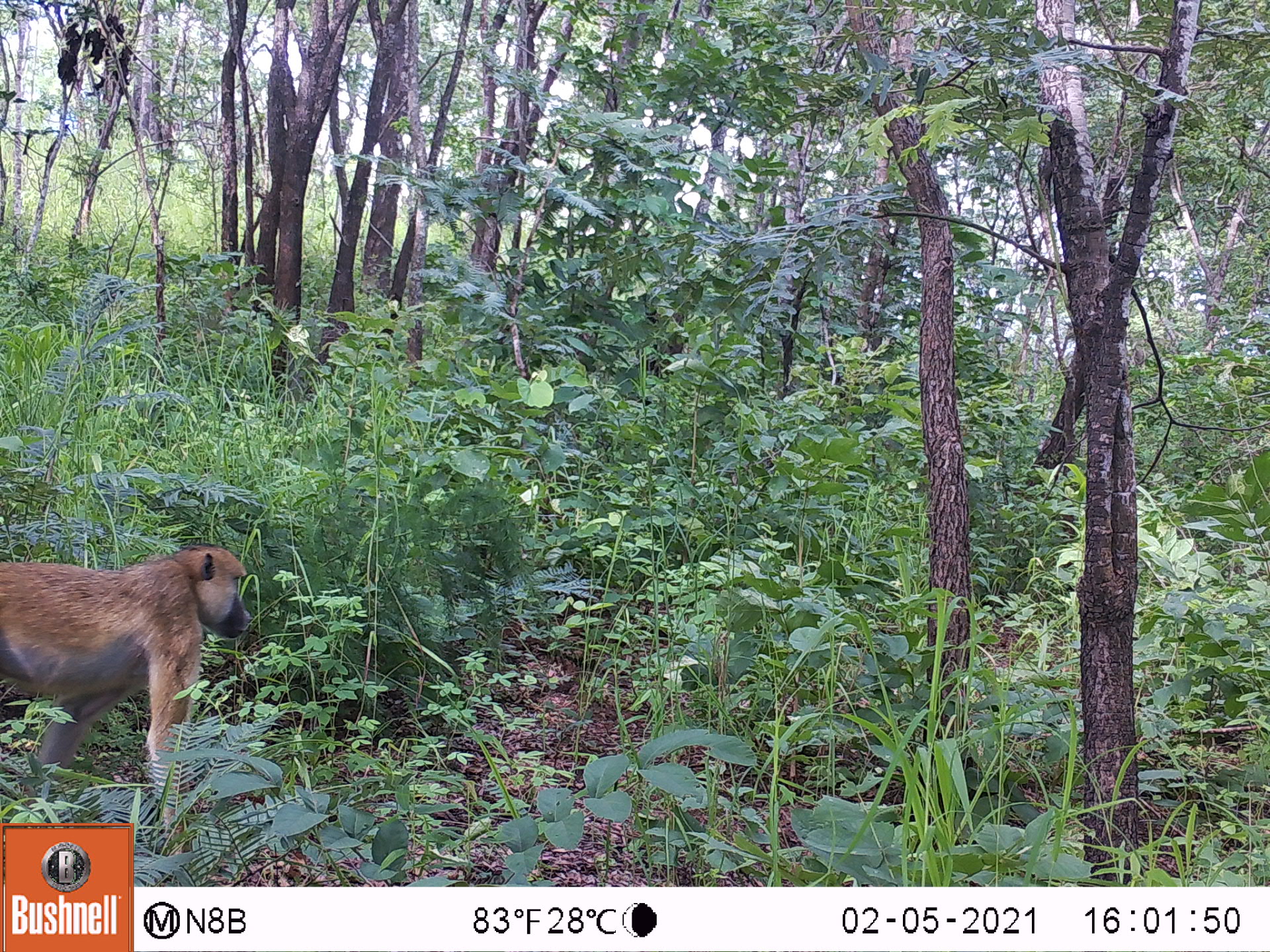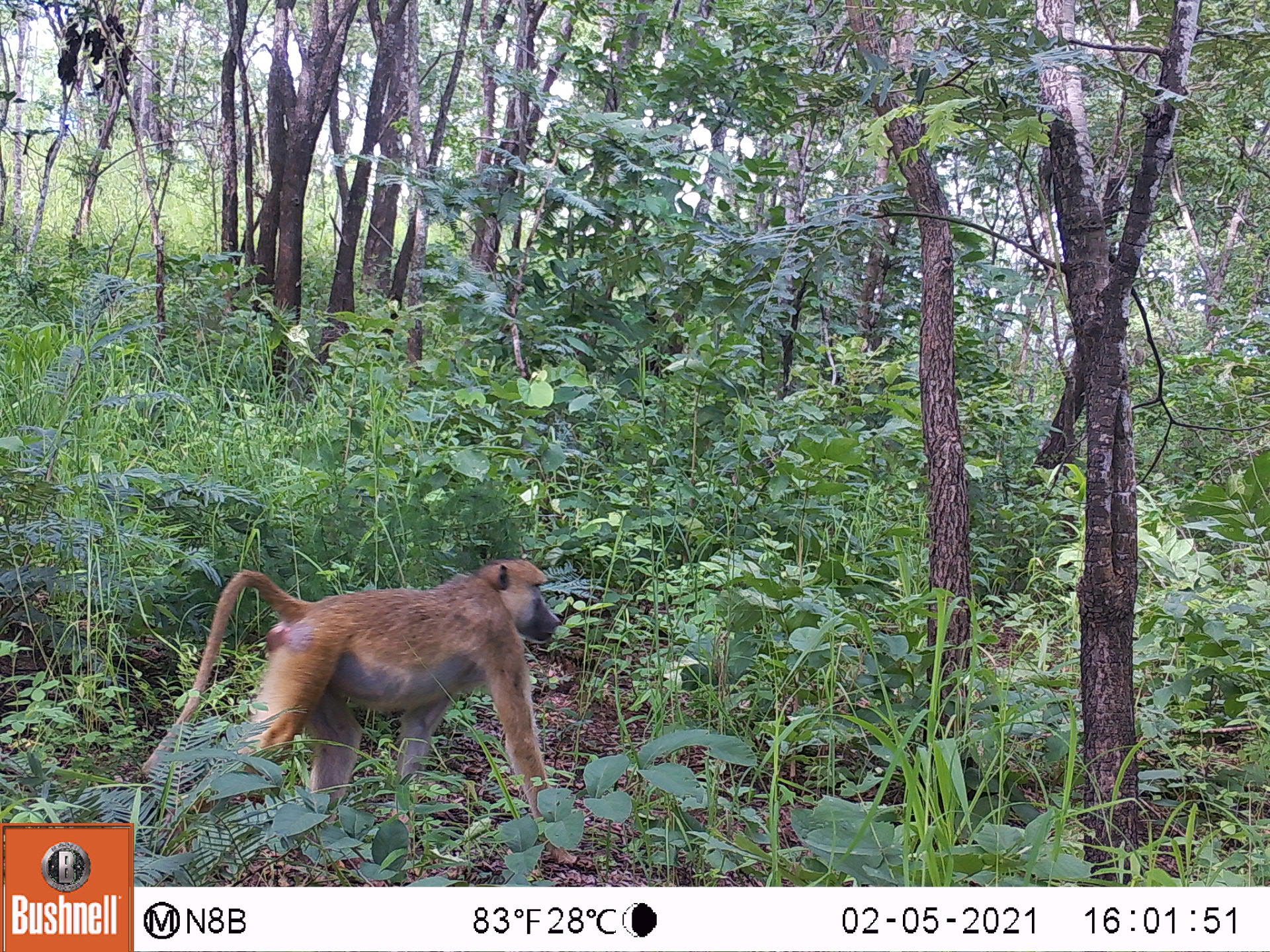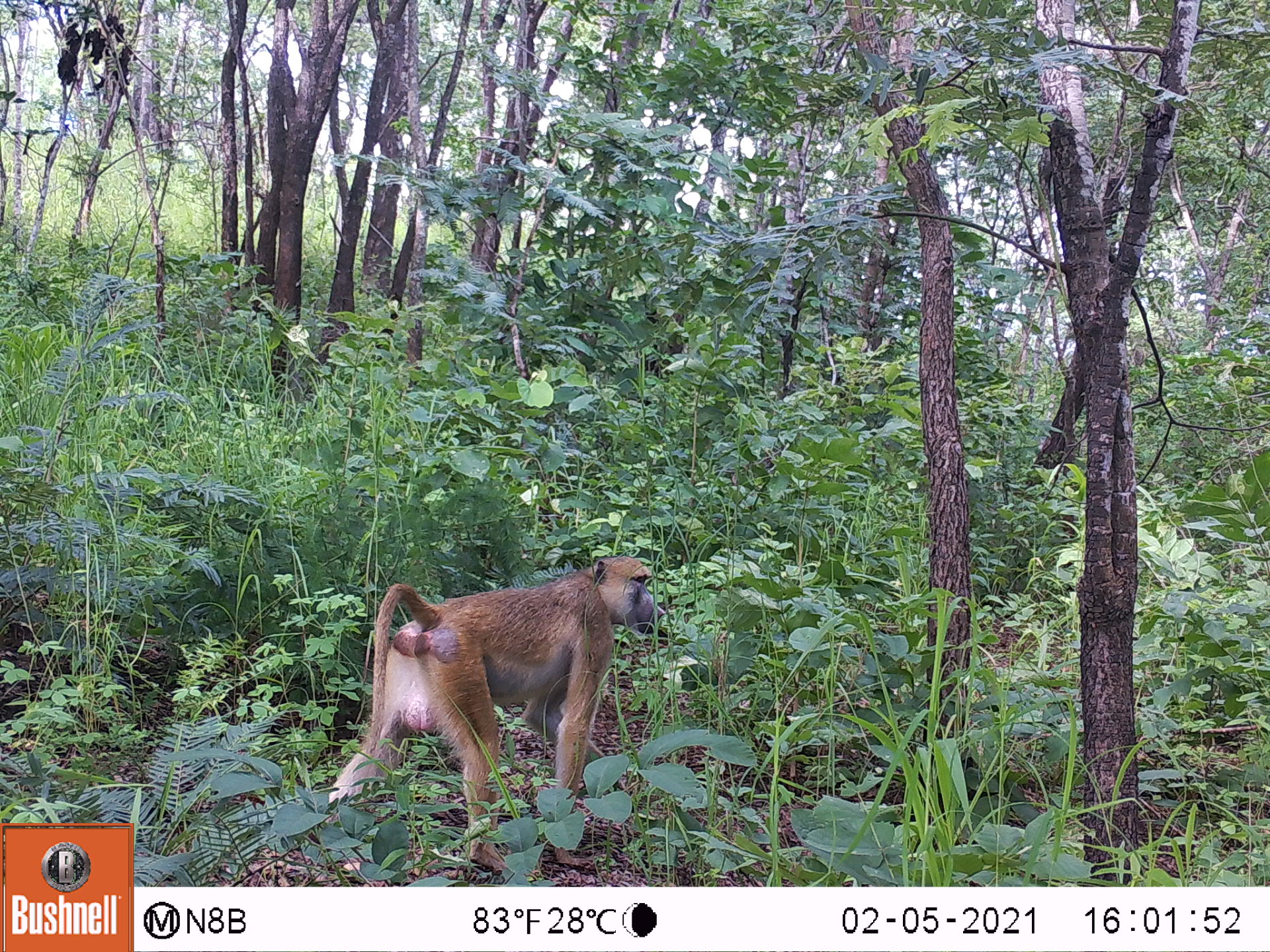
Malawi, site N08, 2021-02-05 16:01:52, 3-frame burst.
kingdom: Animalia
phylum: Chordata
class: Mammalia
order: Primates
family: Cercopithecidae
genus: Papio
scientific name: Papio cynocephalus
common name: yellow baboon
Yellow baboon (Papio cynocephalus), count 1.